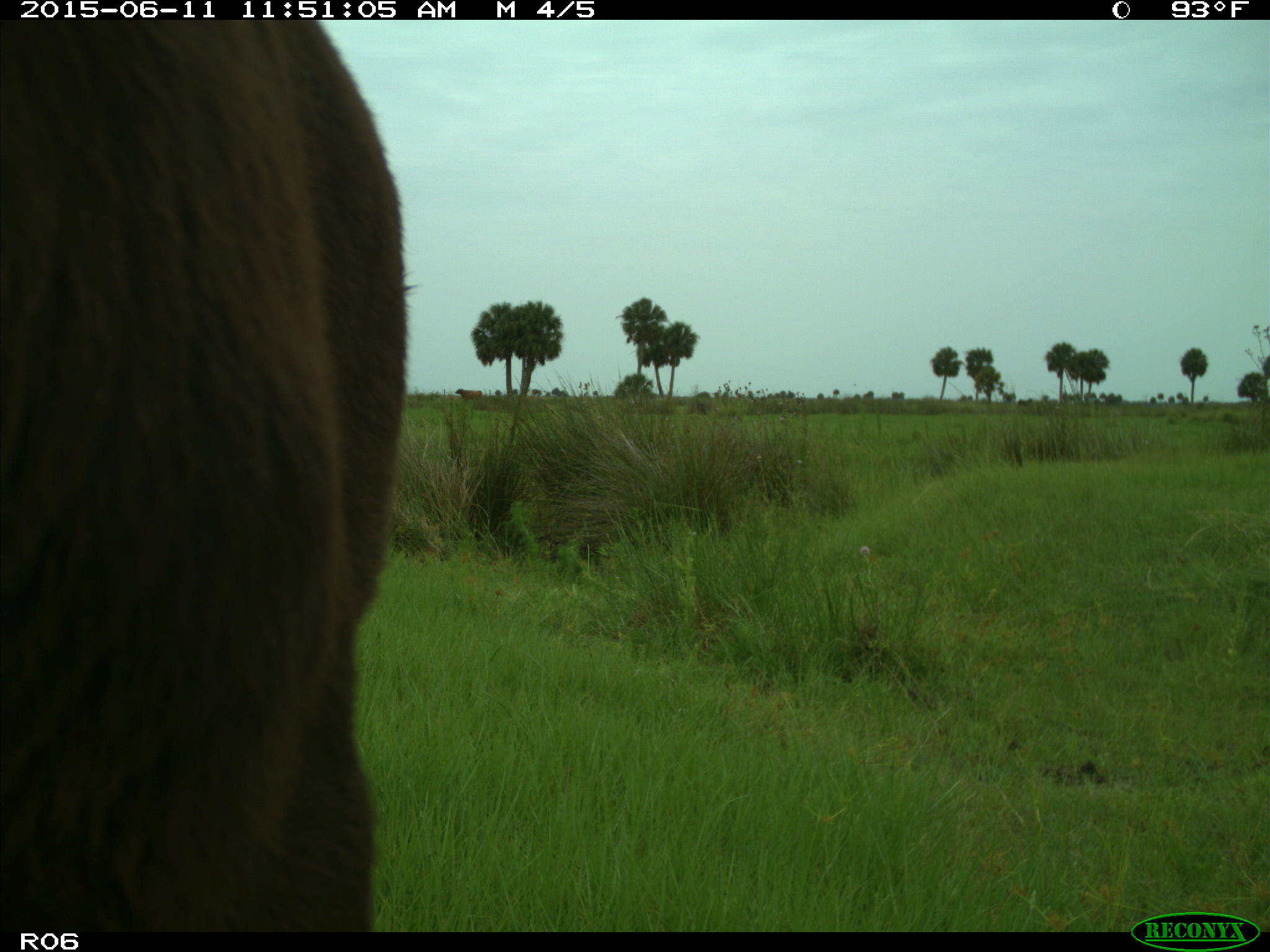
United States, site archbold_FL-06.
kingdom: Animalia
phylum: Chordata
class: Mammalia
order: Artiodactyla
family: Bovidae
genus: Bos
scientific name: Bos taurus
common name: domestic cow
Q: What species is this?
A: Bos taurus (domestic cow).